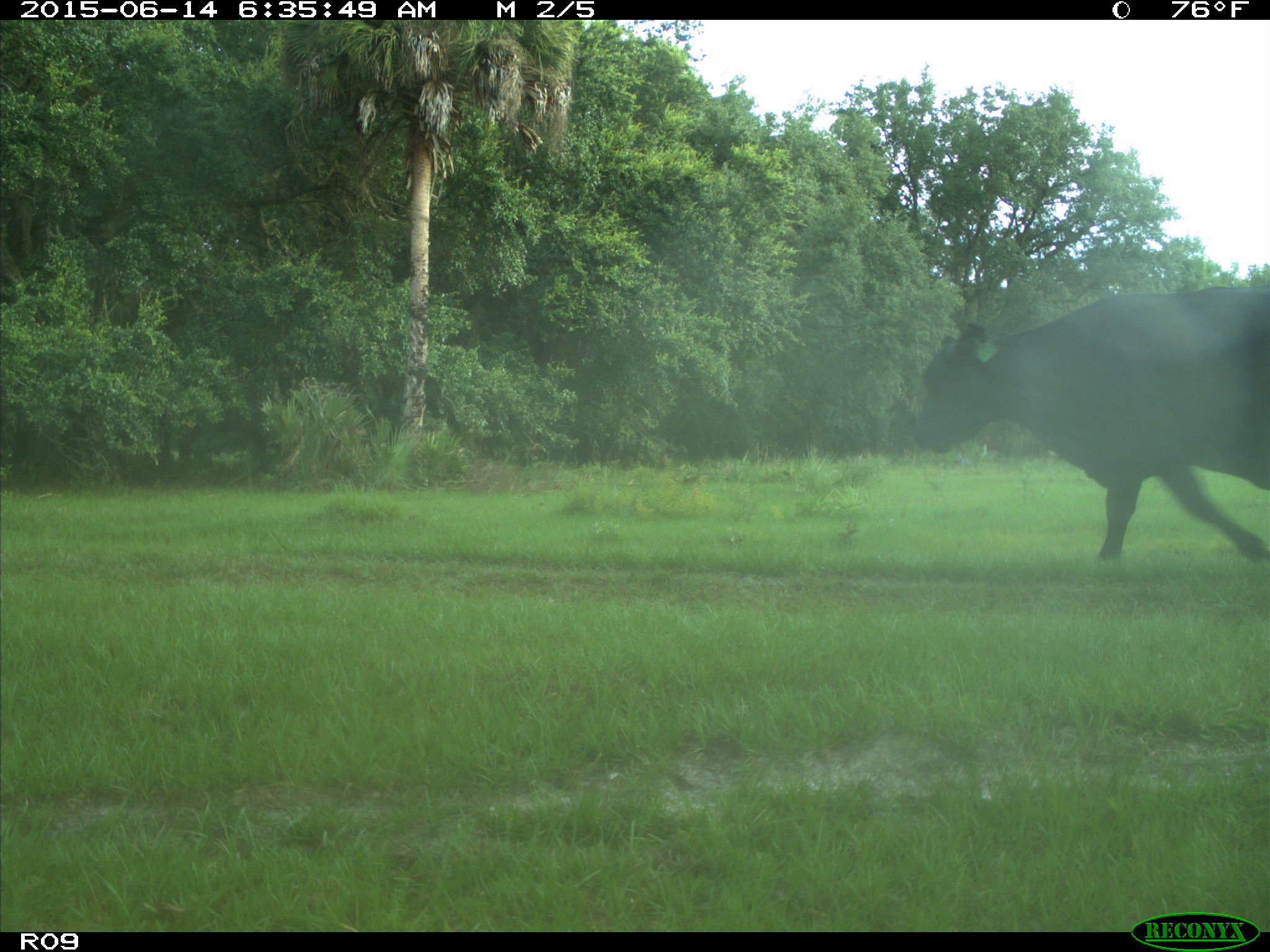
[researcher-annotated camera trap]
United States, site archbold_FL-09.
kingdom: Animalia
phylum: Chordata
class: Mammalia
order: Artiodactyla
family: Bovidae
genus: Bos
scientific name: Bos taurus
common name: domestic cow